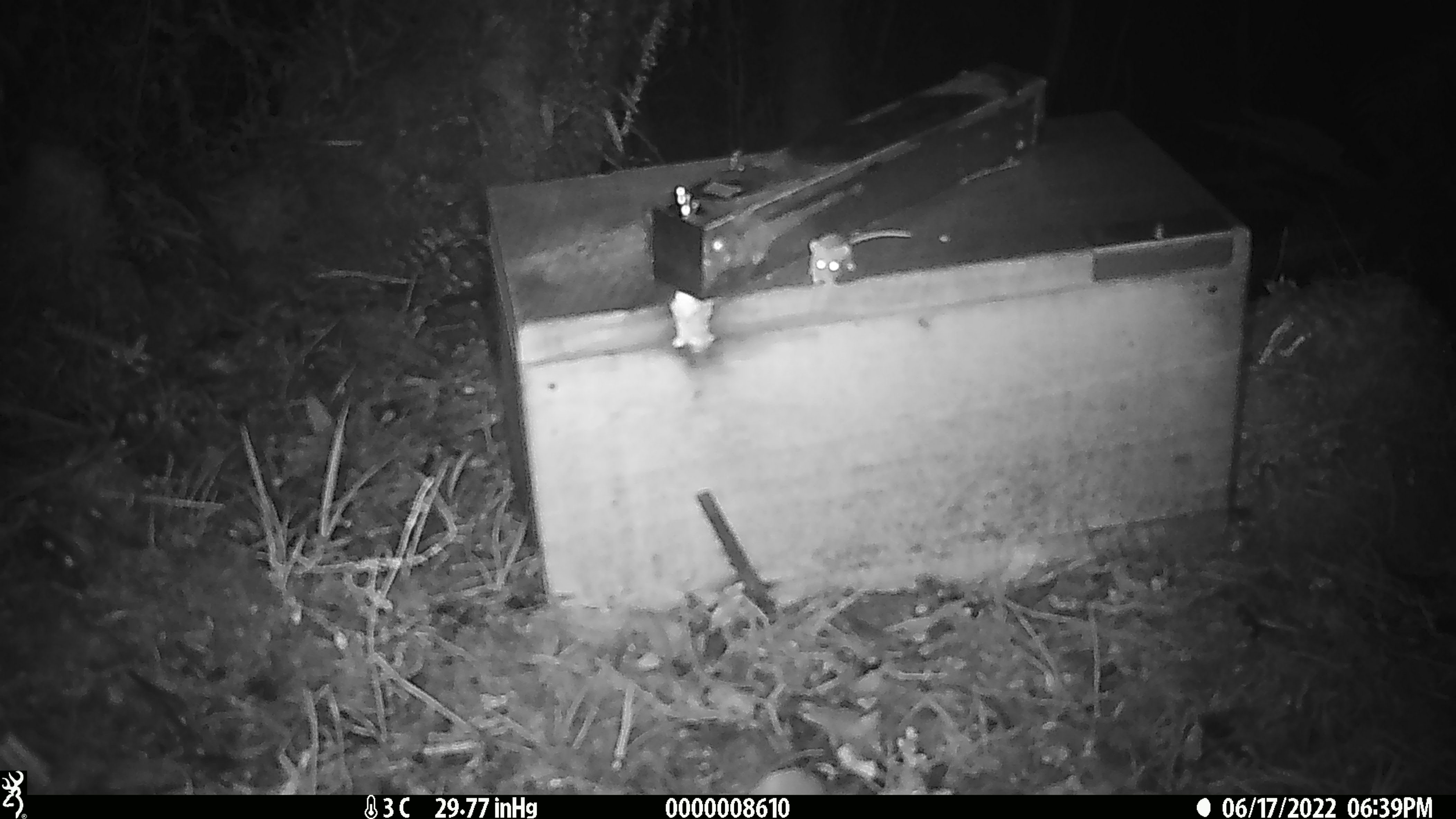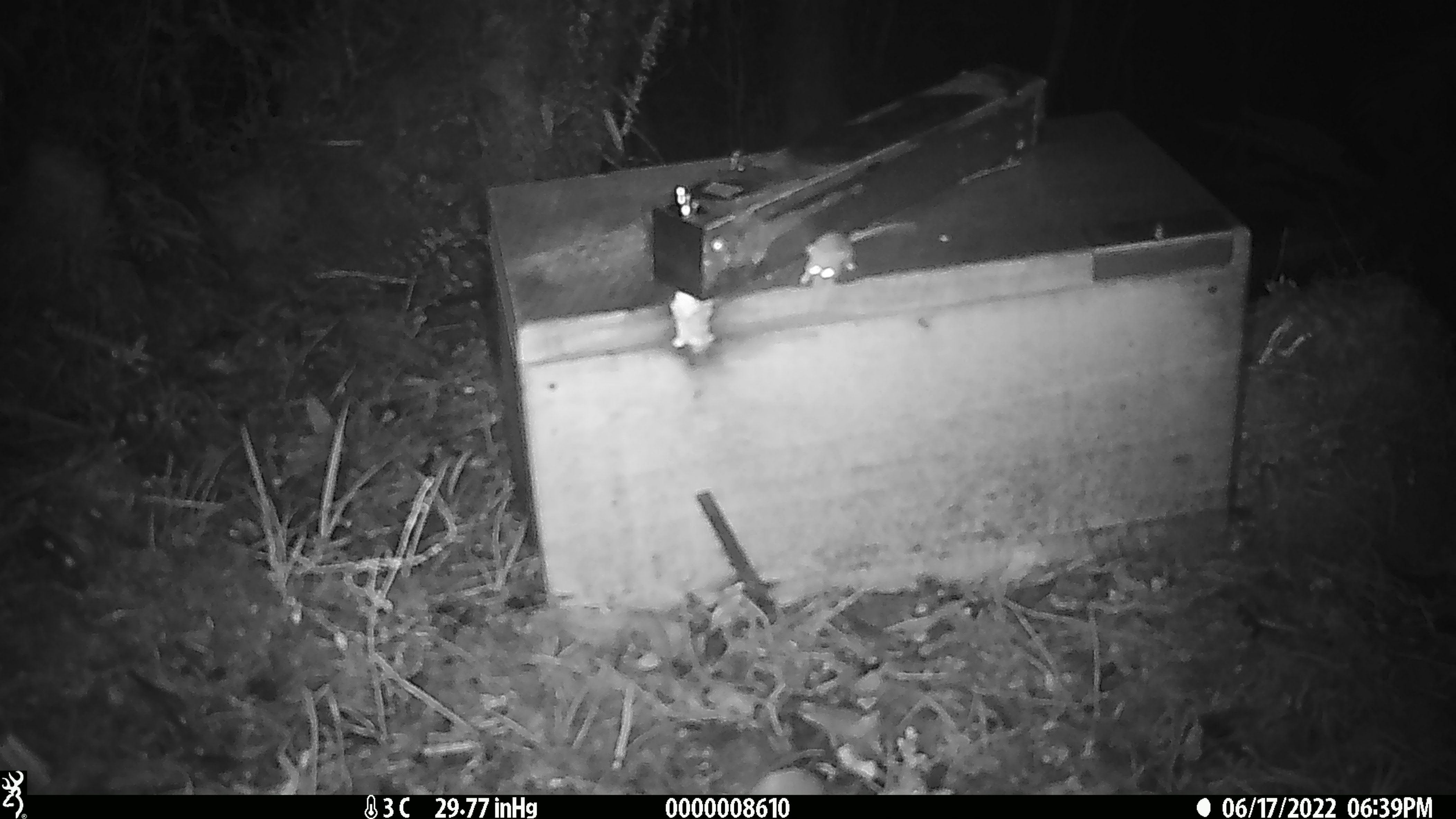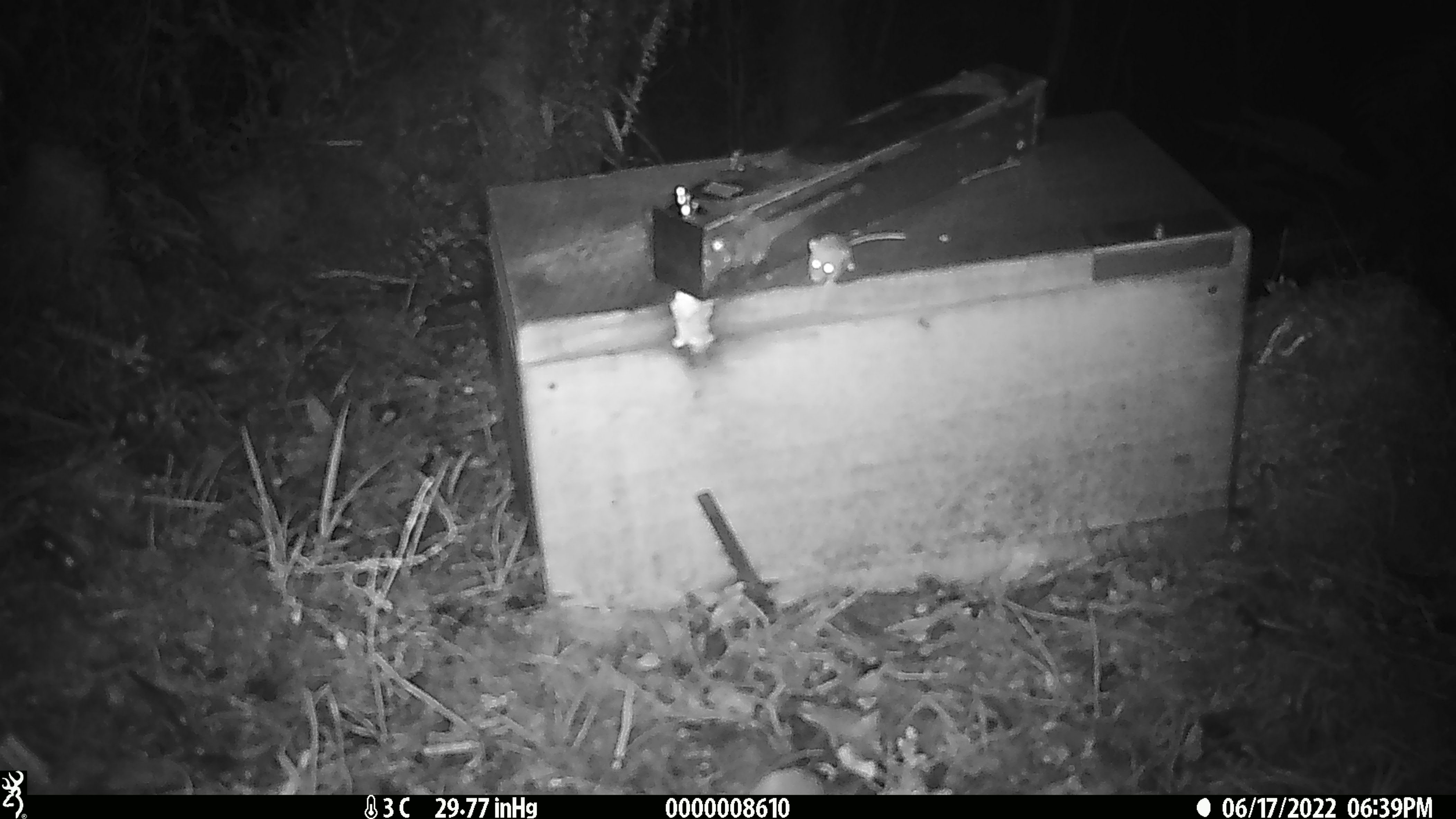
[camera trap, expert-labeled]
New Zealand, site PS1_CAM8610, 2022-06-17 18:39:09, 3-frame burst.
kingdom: Animalia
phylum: Chordata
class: Mammalia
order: Rodentia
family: Muridae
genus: Mus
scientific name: Mus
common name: mouse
Mouse (Mus).